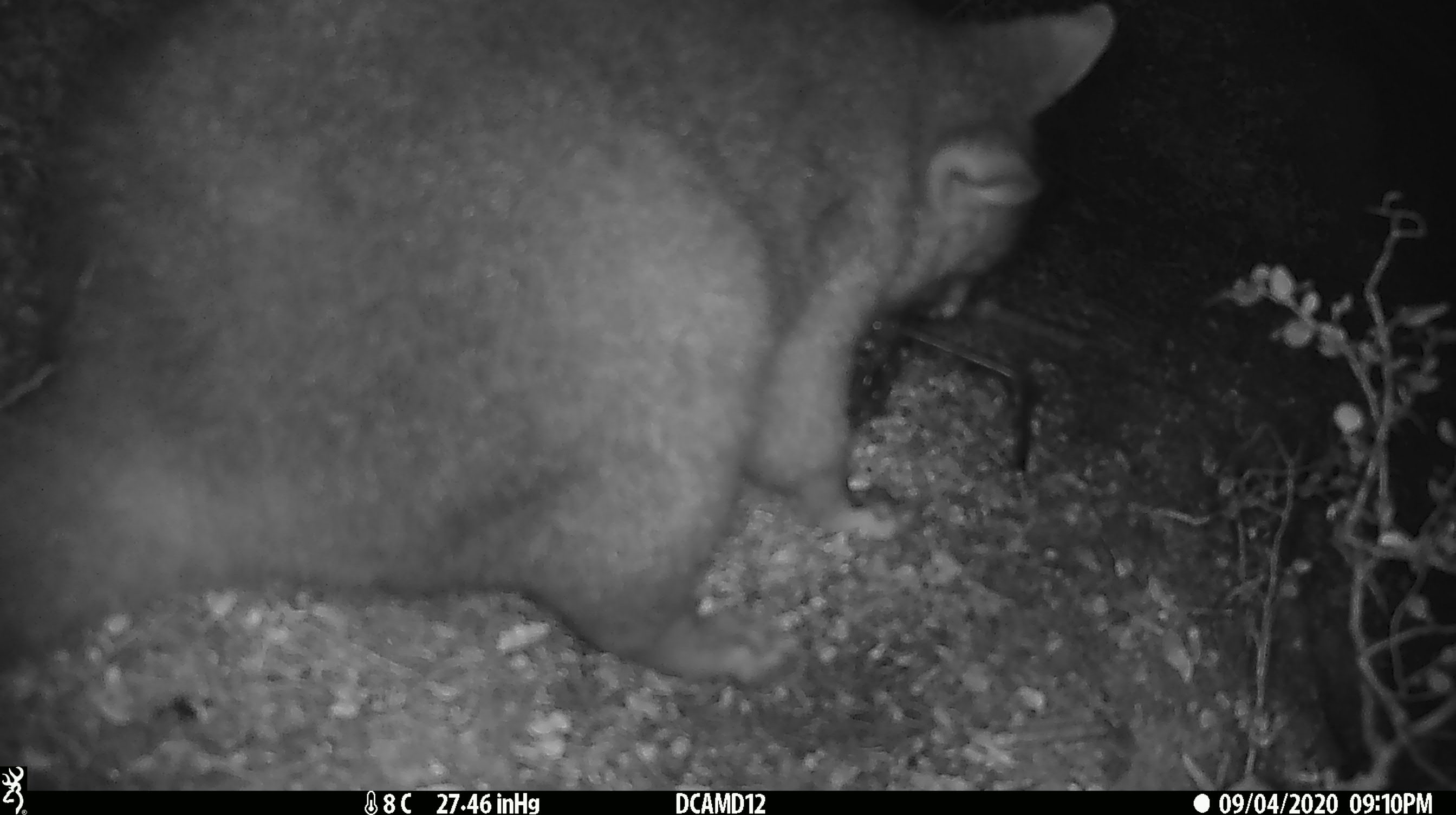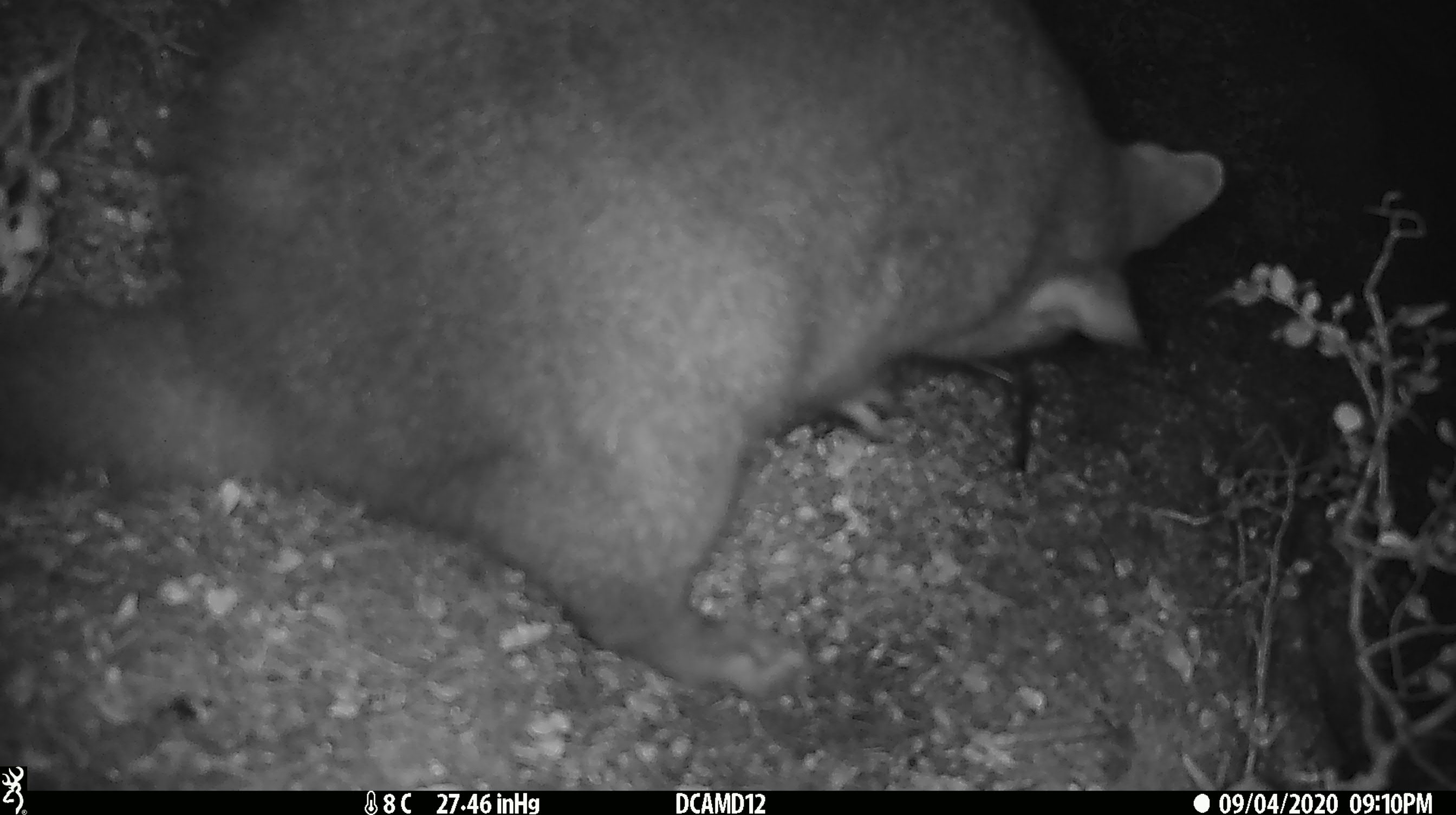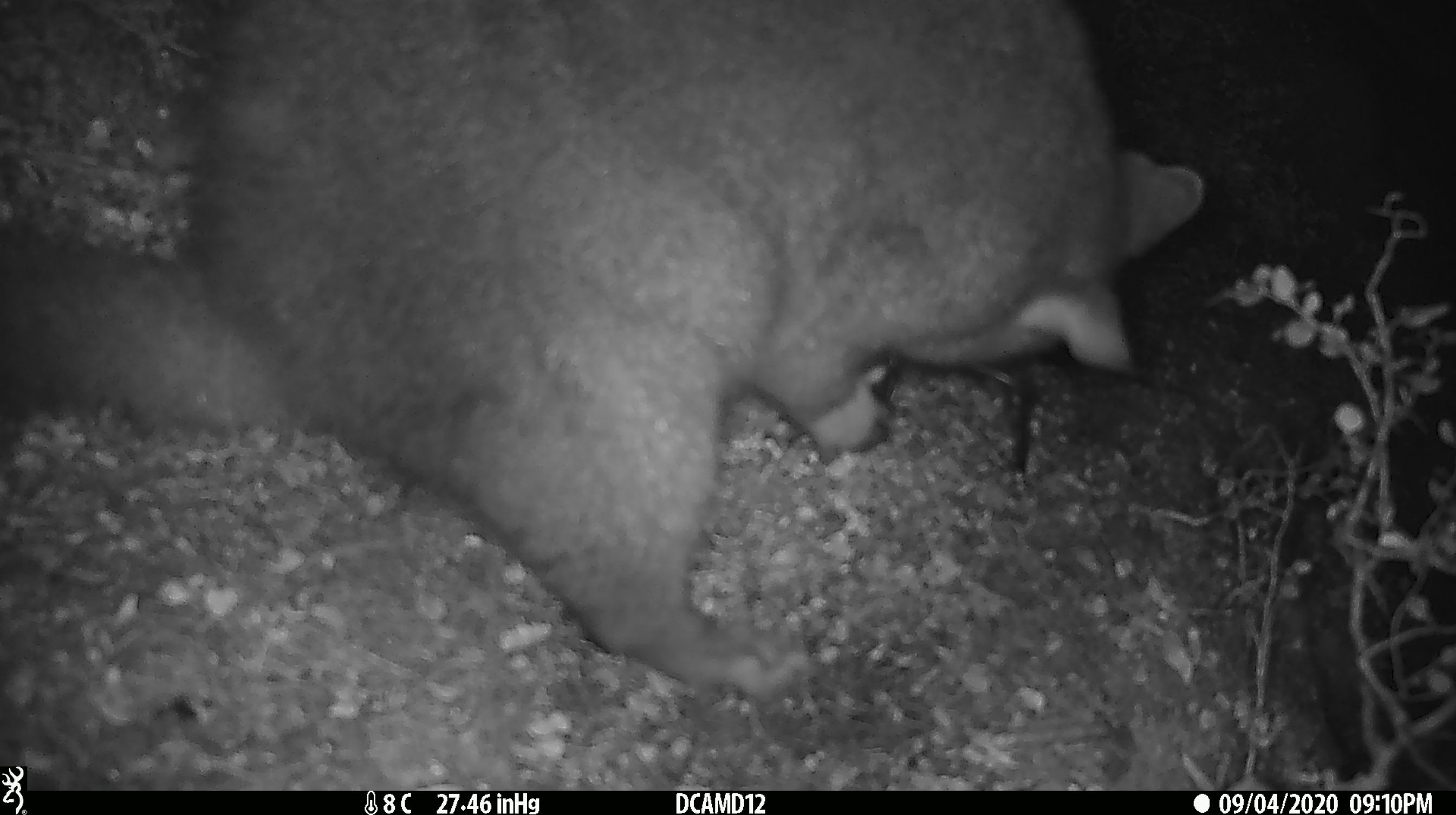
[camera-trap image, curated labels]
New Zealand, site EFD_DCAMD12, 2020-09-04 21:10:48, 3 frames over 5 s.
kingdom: Animalia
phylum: Chordata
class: Mammalia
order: Diprotodontia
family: Phalangeridae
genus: Trichosurus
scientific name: Trichosurus vulpecula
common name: common brushtail possum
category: possum